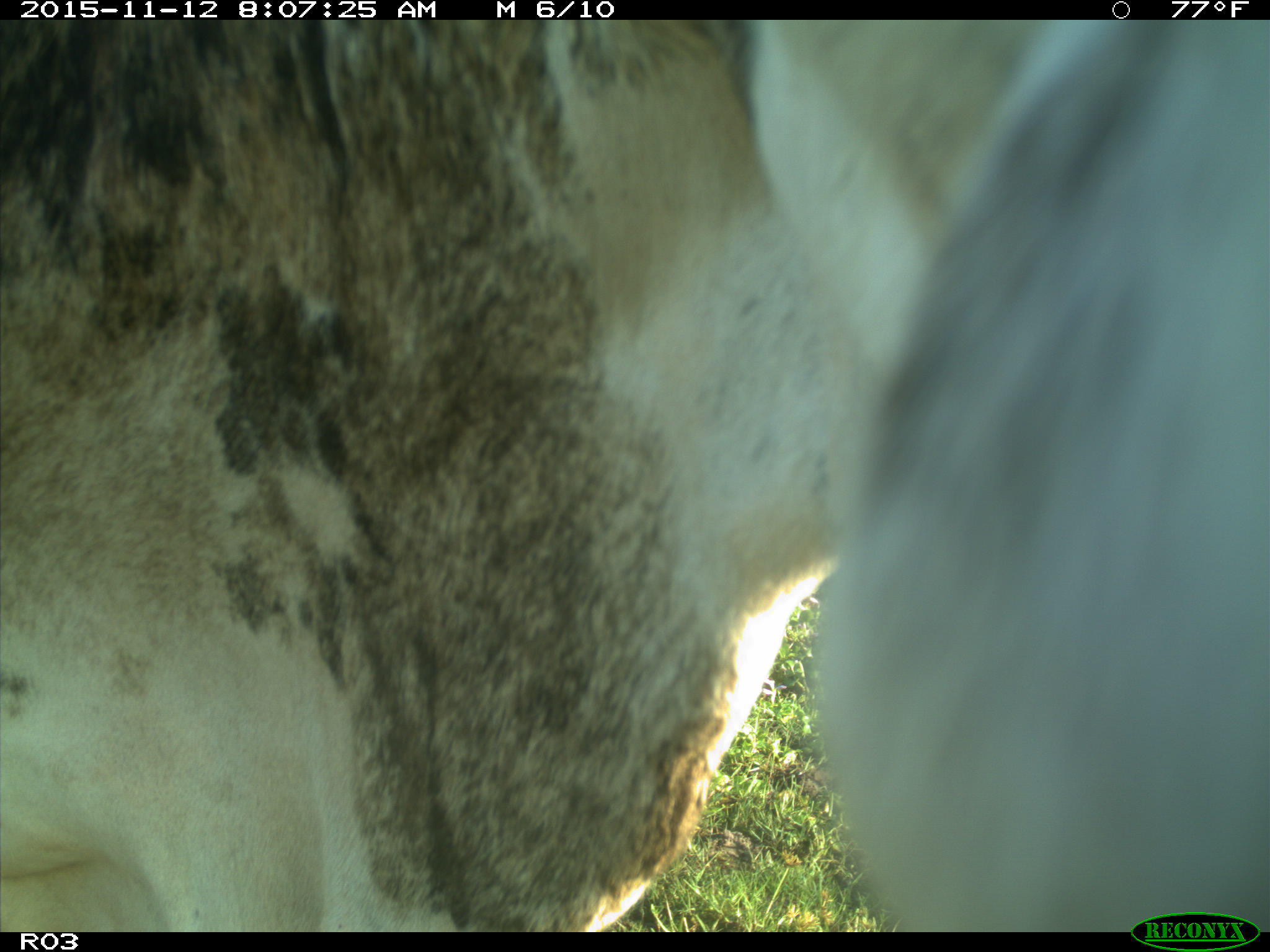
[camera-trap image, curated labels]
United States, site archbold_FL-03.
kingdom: Animalia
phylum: Chordata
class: Mammalia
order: Artiodactyla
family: Bovidae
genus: Bos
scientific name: Bos taurus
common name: domestic cow